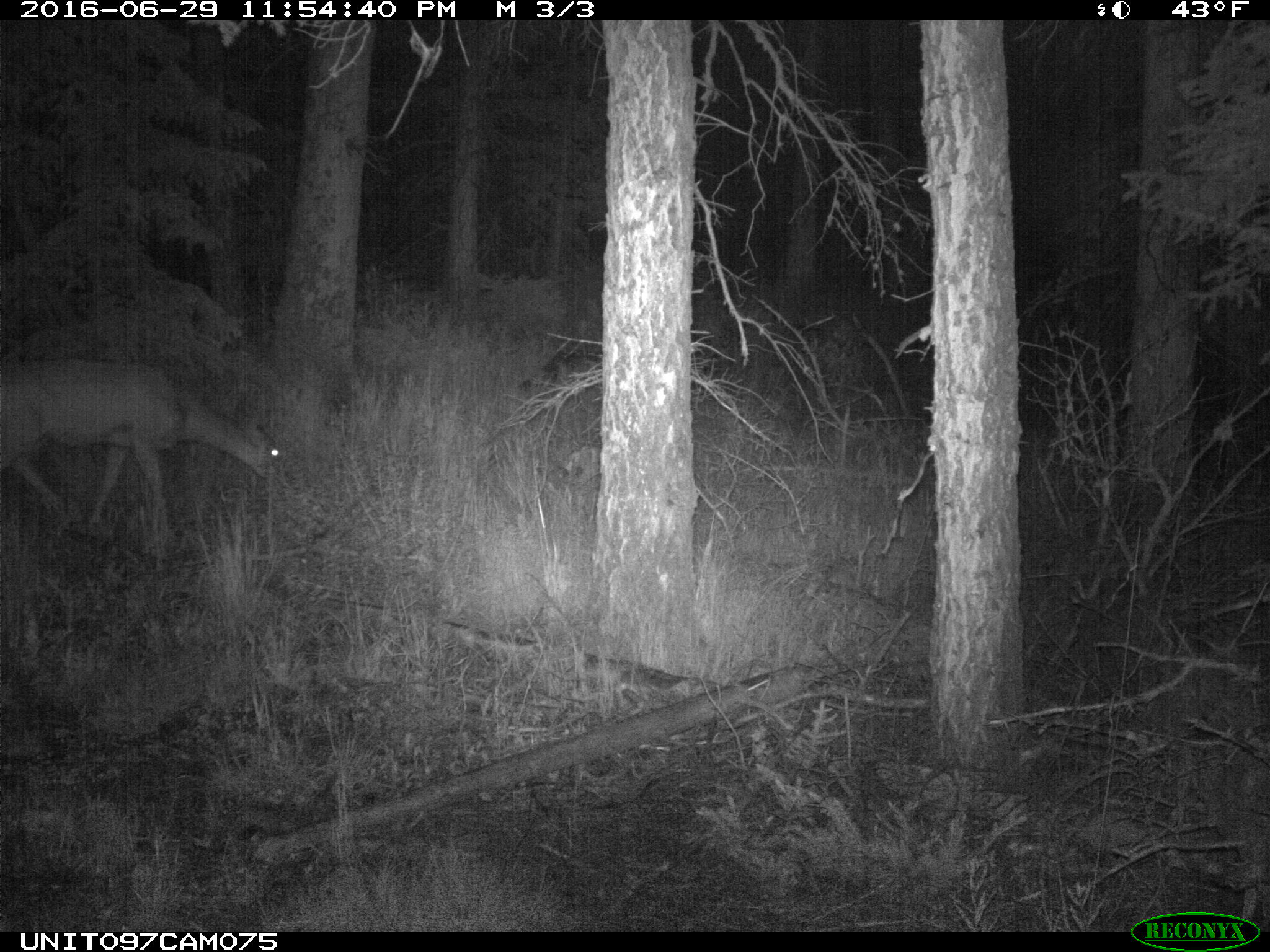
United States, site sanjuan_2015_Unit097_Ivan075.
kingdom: Animalia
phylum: Chordata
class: Mammalia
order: Artiodactyla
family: Cervidae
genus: Odocoileus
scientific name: Odocoileus hemionus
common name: mule deer